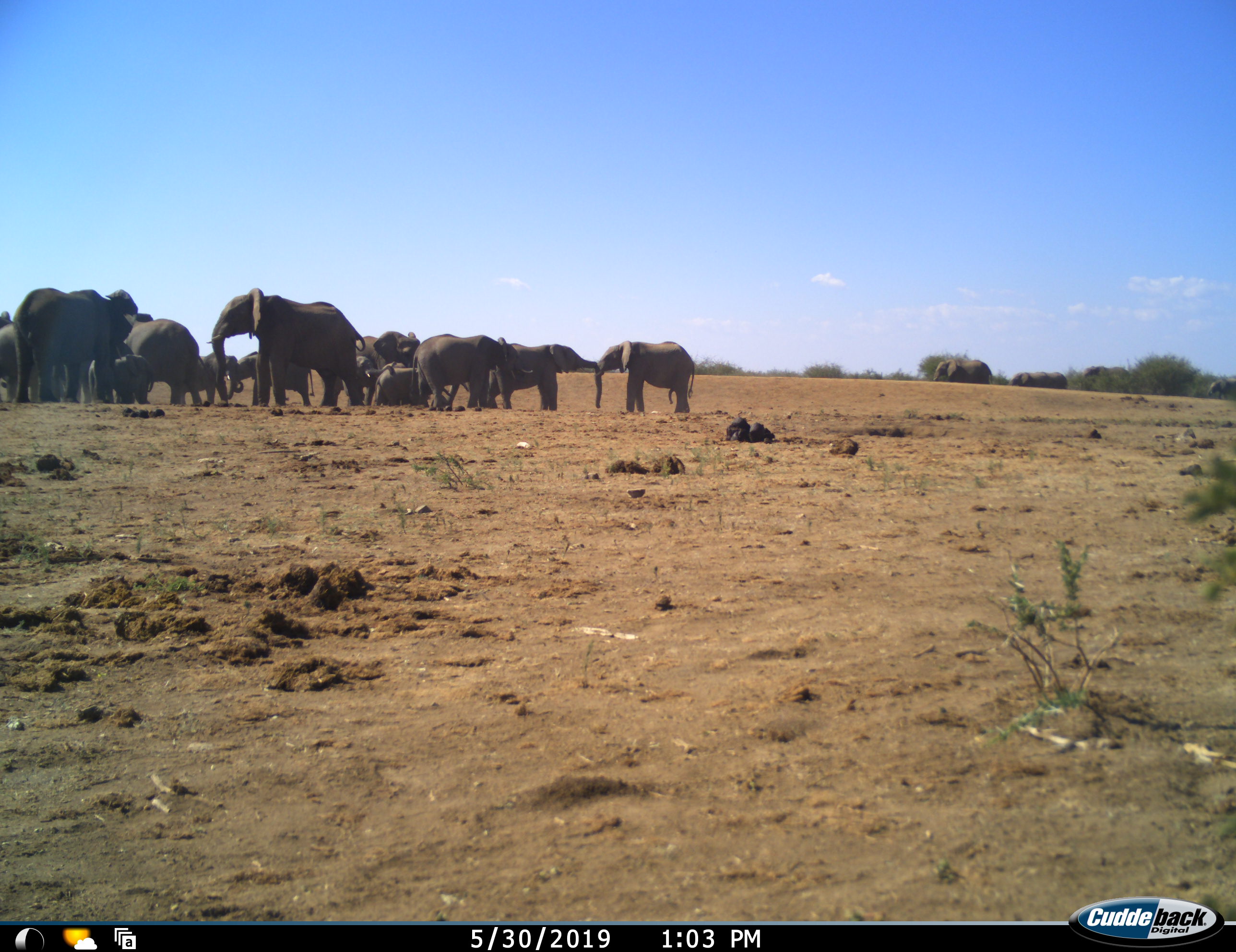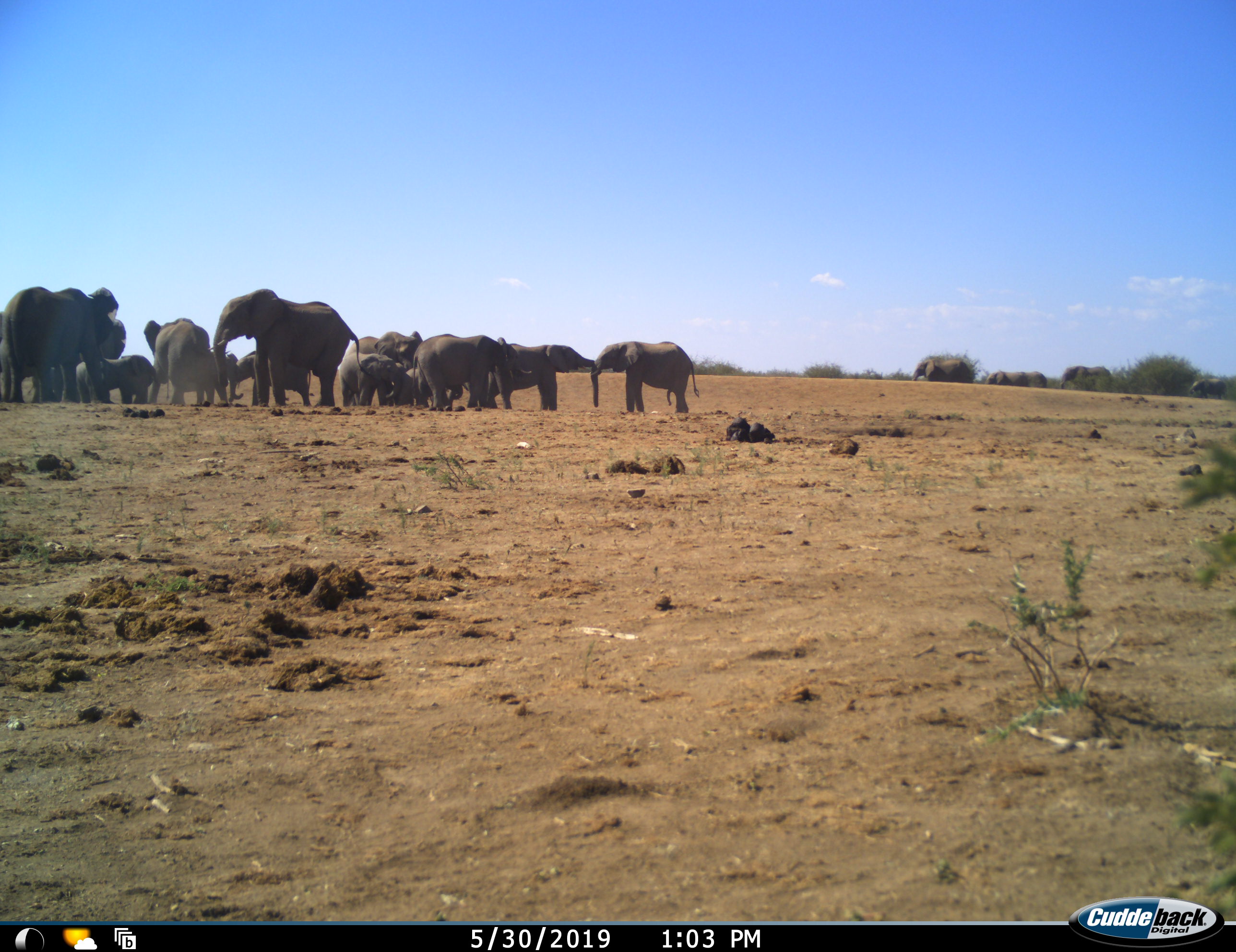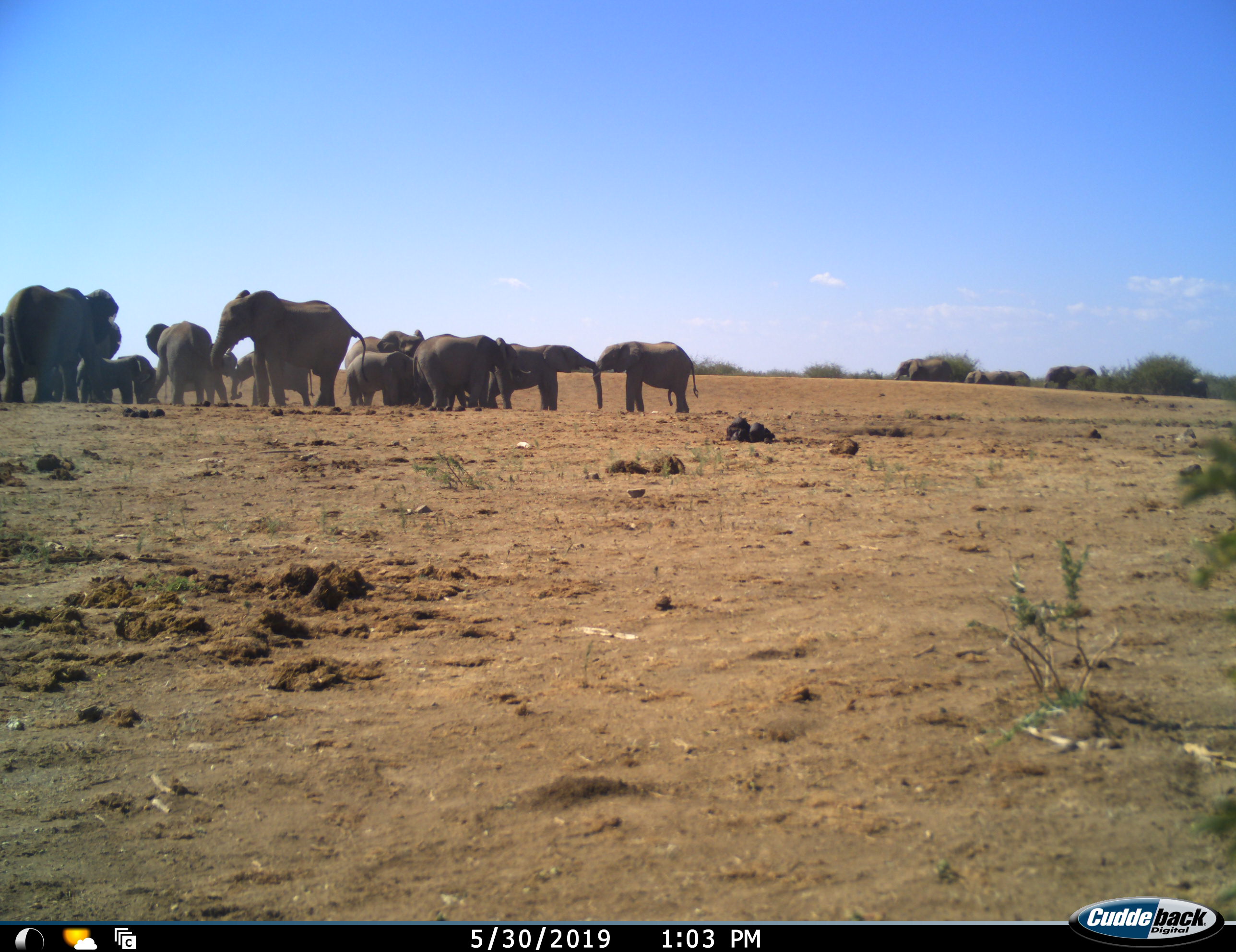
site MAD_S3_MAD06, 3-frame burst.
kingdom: Animalia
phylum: Chordata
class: Mammalia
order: Proboscidea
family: Elephantidae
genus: Loxodonta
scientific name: Loxodonta africana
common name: african bush elephant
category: elephant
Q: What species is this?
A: Elephant (african bush elephant) (Loxodonta africana).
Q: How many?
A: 11-50.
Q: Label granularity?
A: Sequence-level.